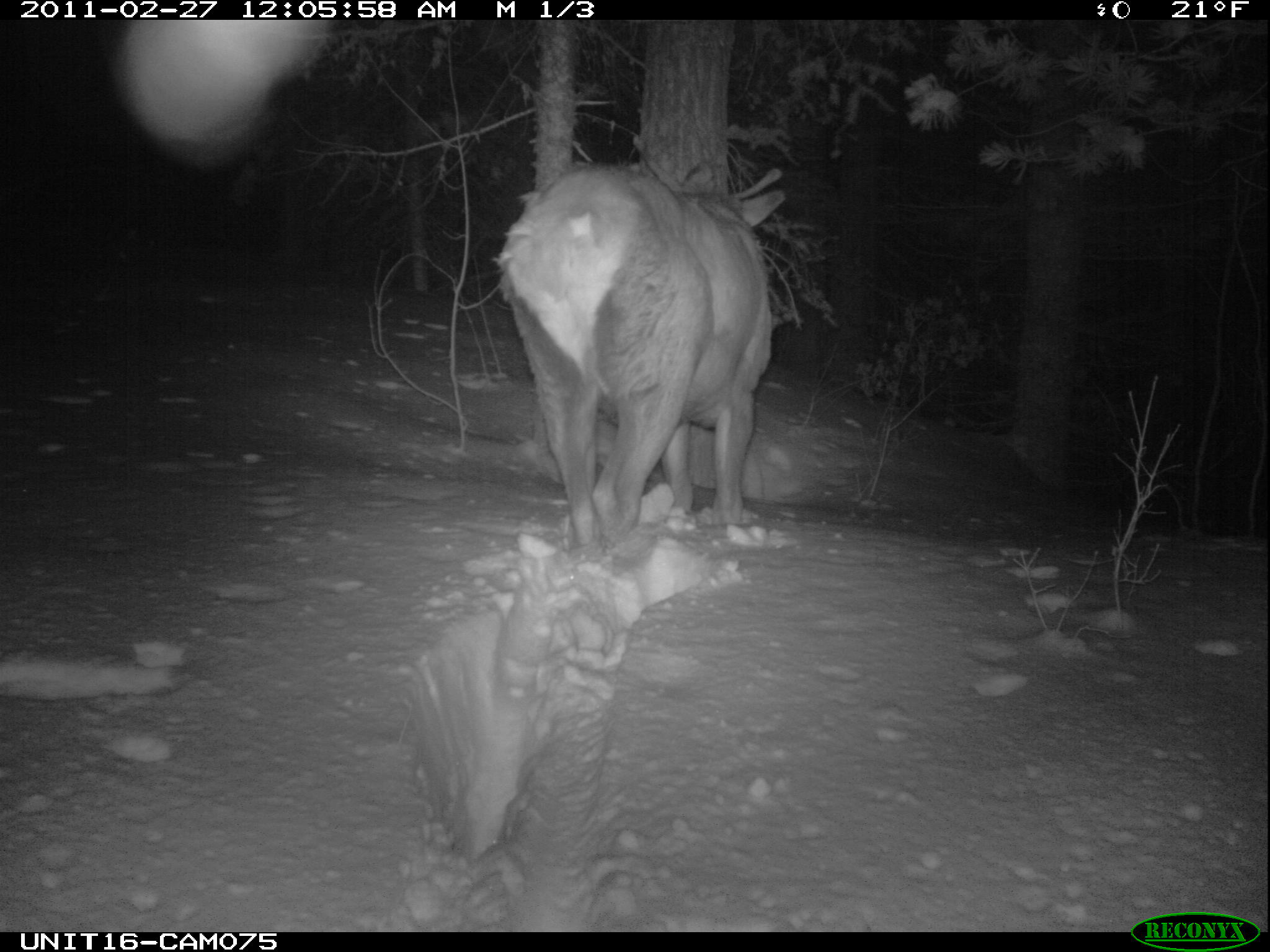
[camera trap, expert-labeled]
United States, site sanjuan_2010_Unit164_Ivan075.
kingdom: Animalia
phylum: Chordata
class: Mammalia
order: Artiodactyla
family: Cervidae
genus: Cervus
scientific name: Cervus elaphus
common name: red deer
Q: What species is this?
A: Cervus elaphus (red deer).